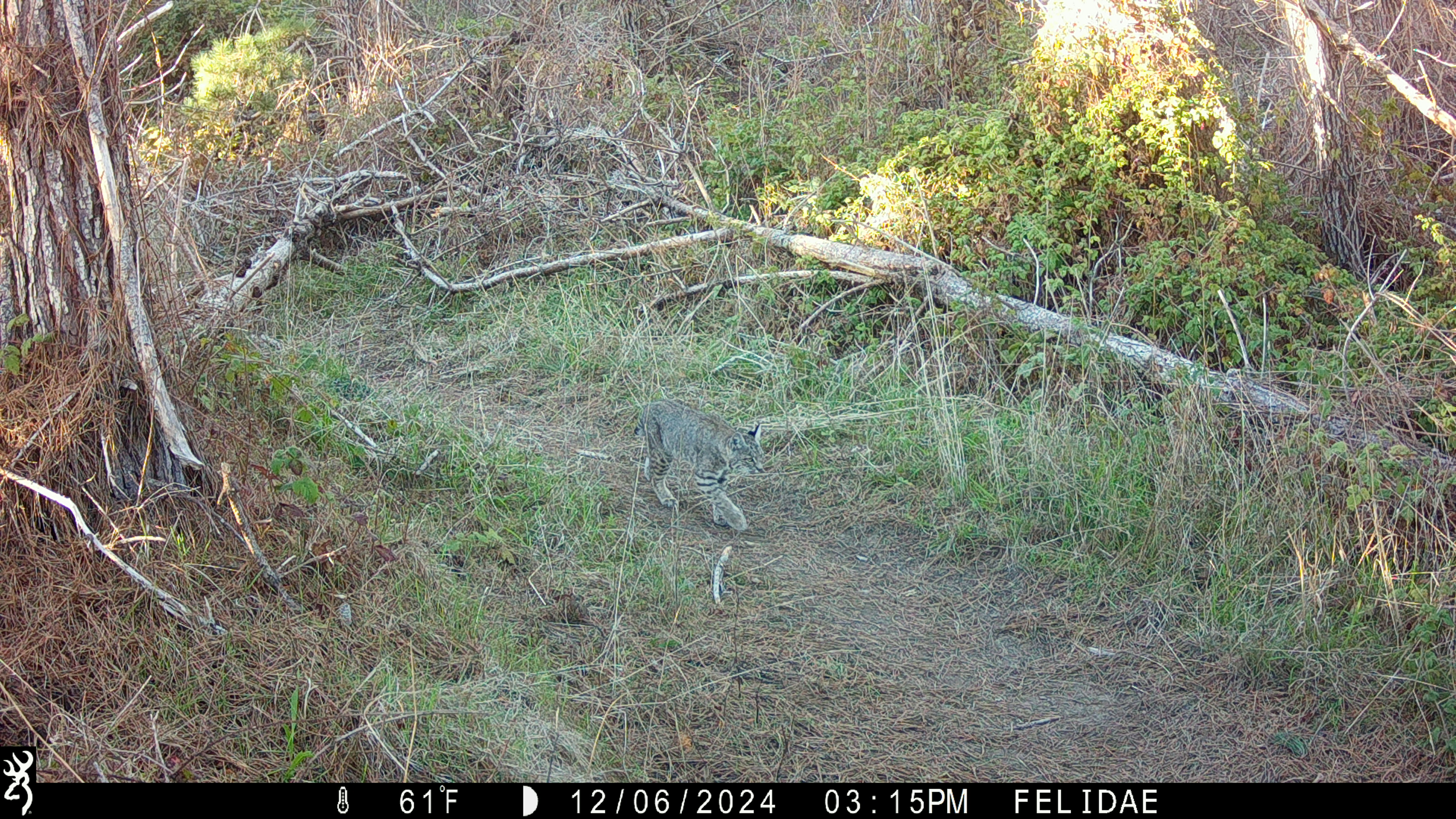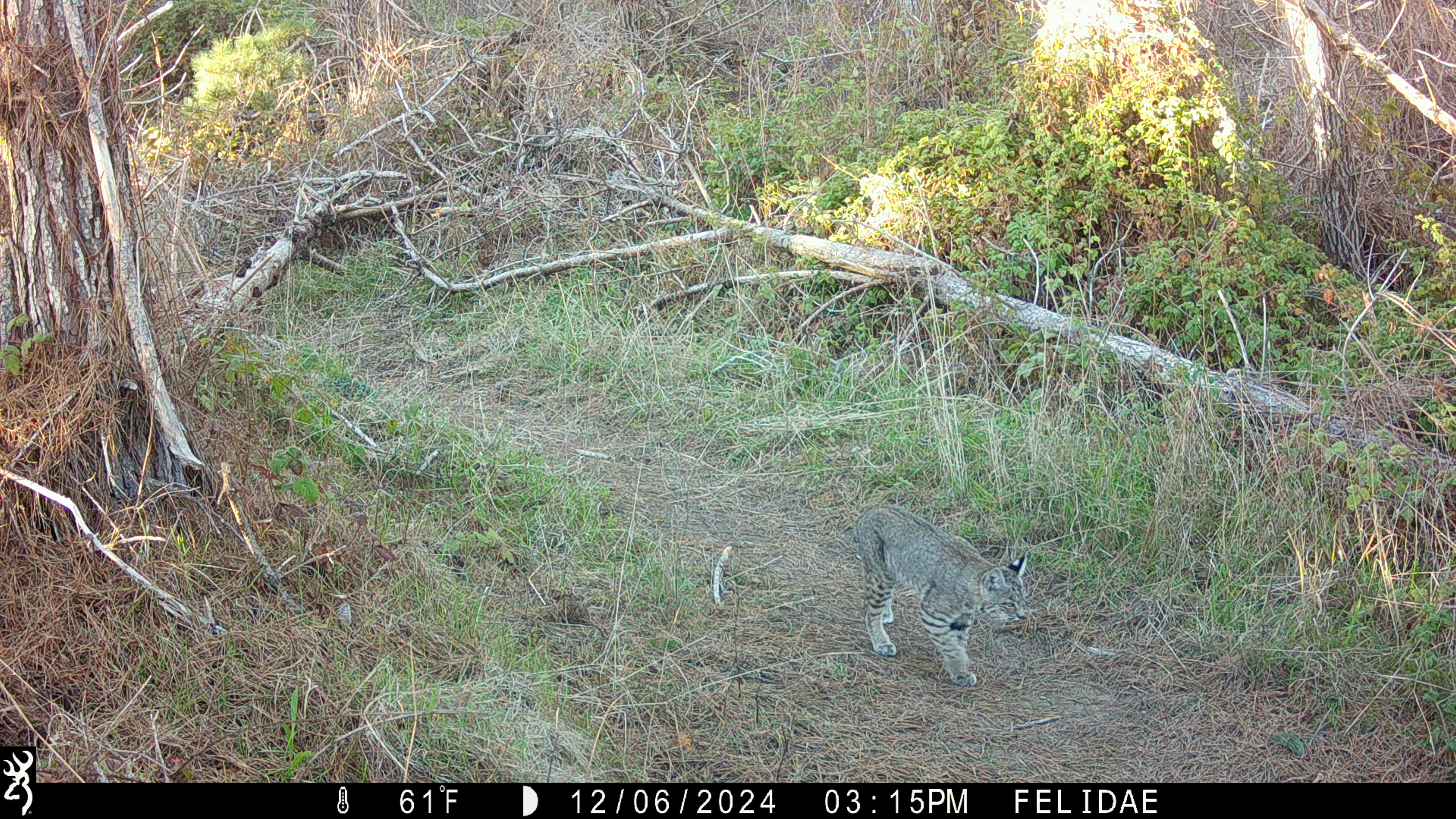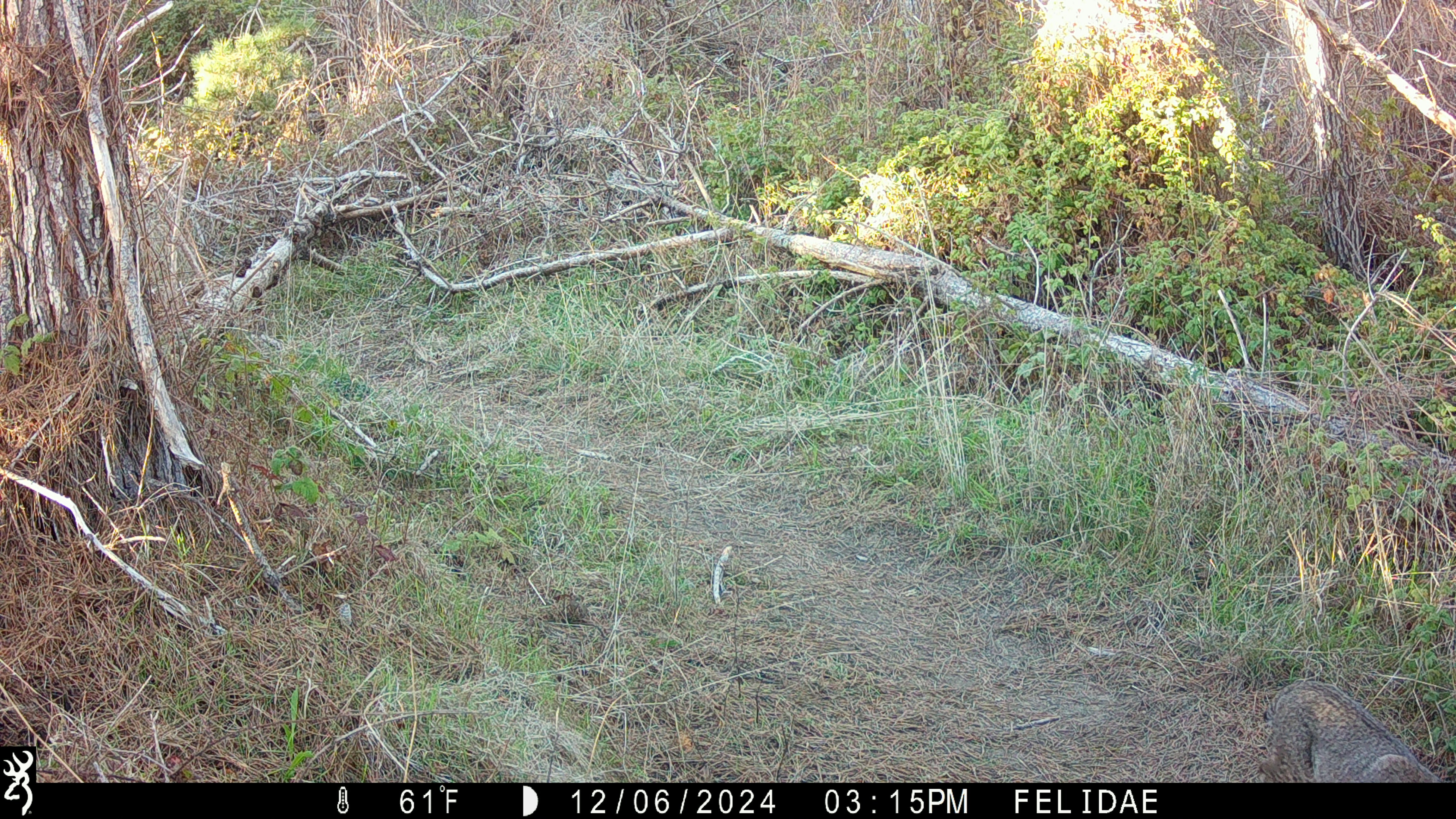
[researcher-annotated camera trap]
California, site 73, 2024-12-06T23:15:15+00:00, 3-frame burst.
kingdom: Animalia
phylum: Chordata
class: Mammalia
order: Carnivora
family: Felidae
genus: Lynx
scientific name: Lynx rufus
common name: bobcat